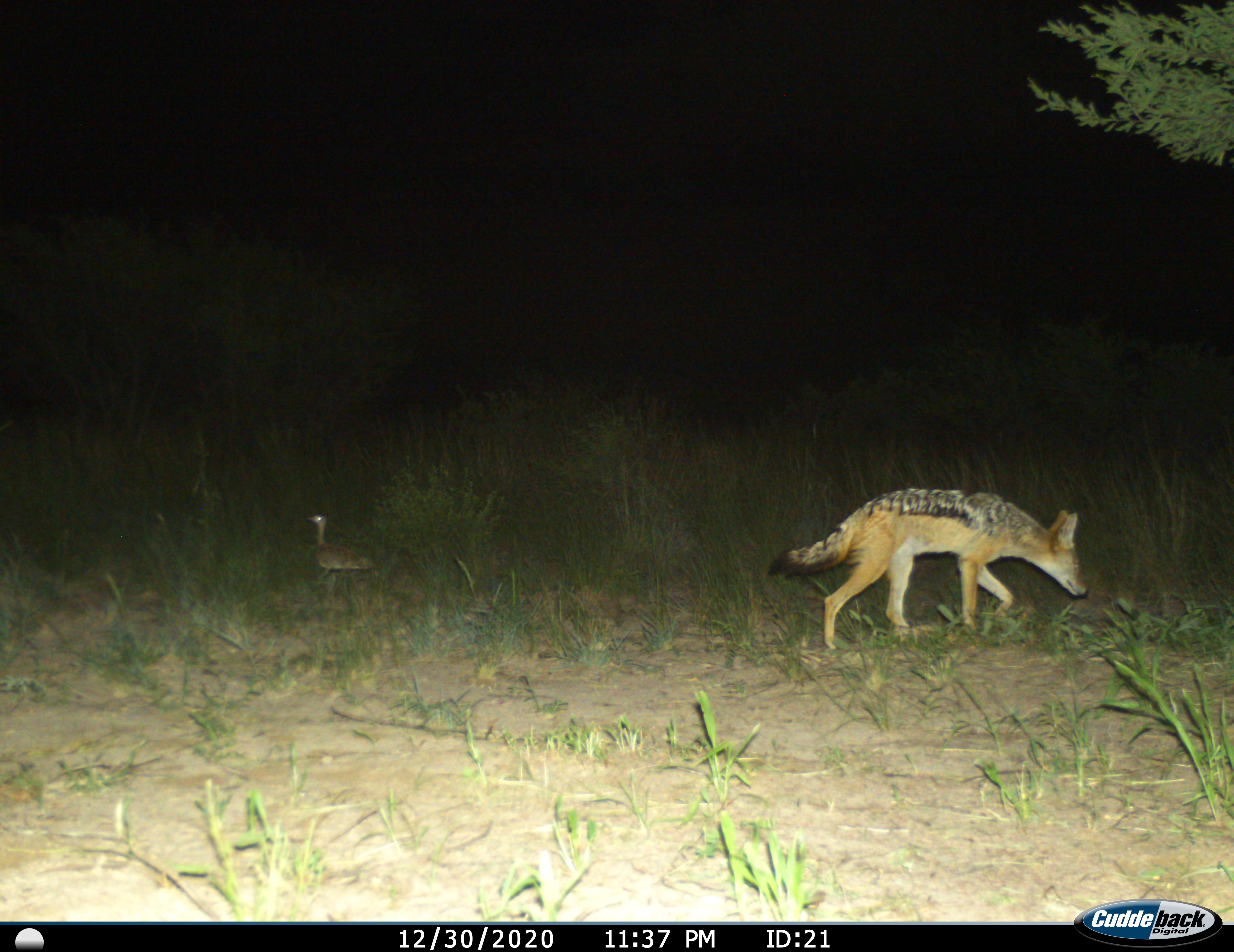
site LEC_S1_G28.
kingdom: Animalia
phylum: Chordata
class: Mammalia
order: Carnivora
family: Canidae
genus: Lupulella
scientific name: Lupulella mesomelas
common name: black-backed jackal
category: jackalblackbacked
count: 1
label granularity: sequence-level